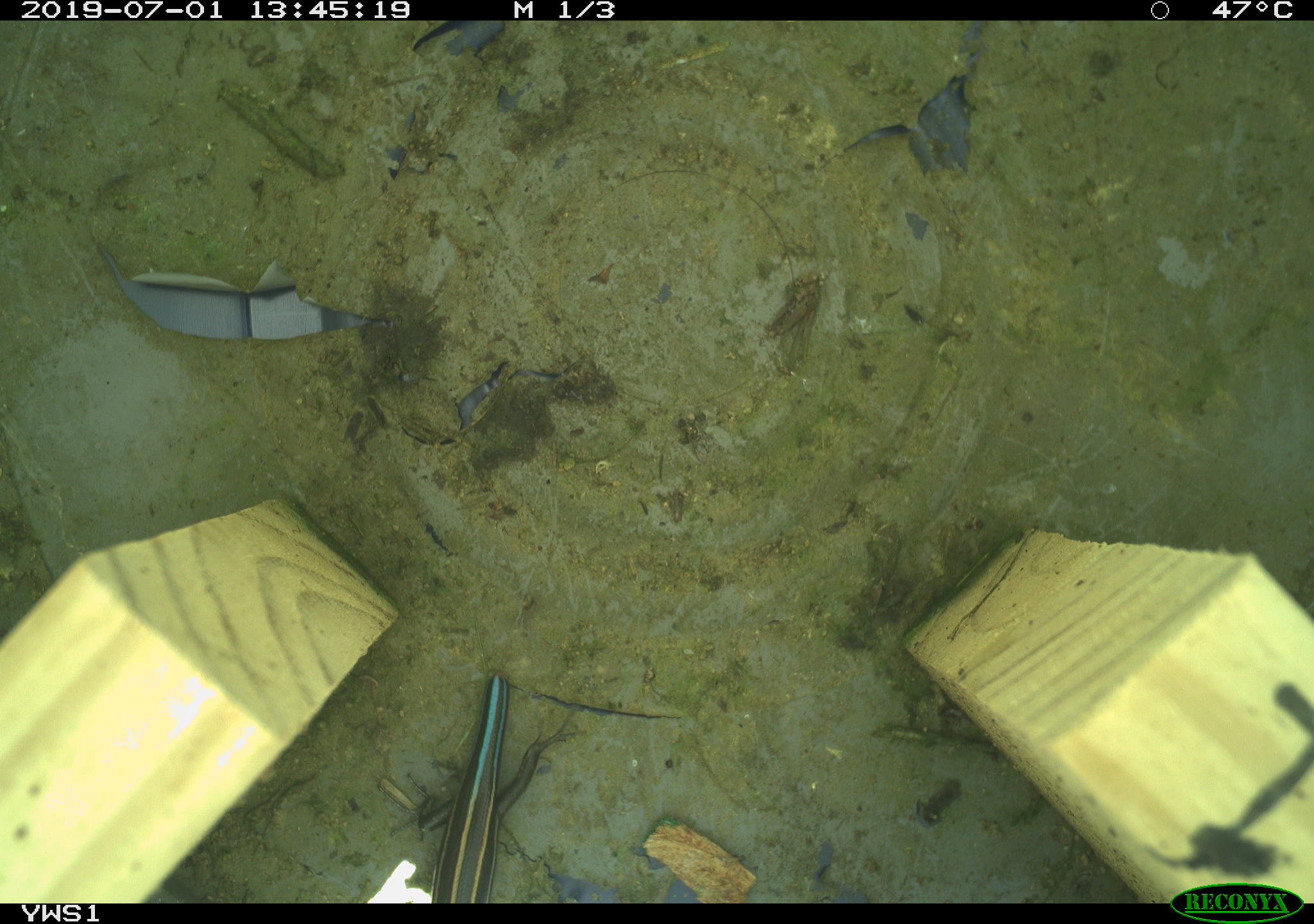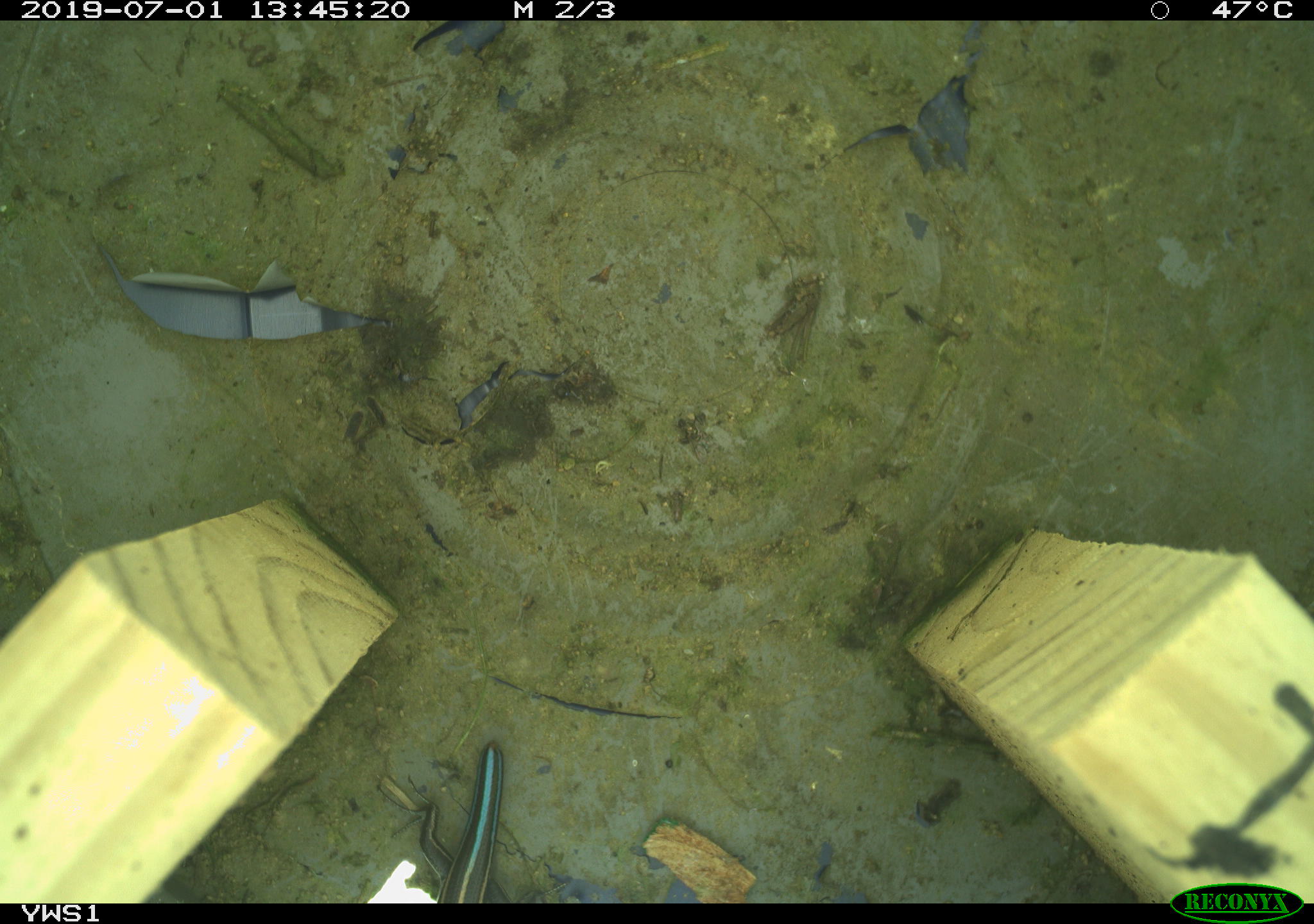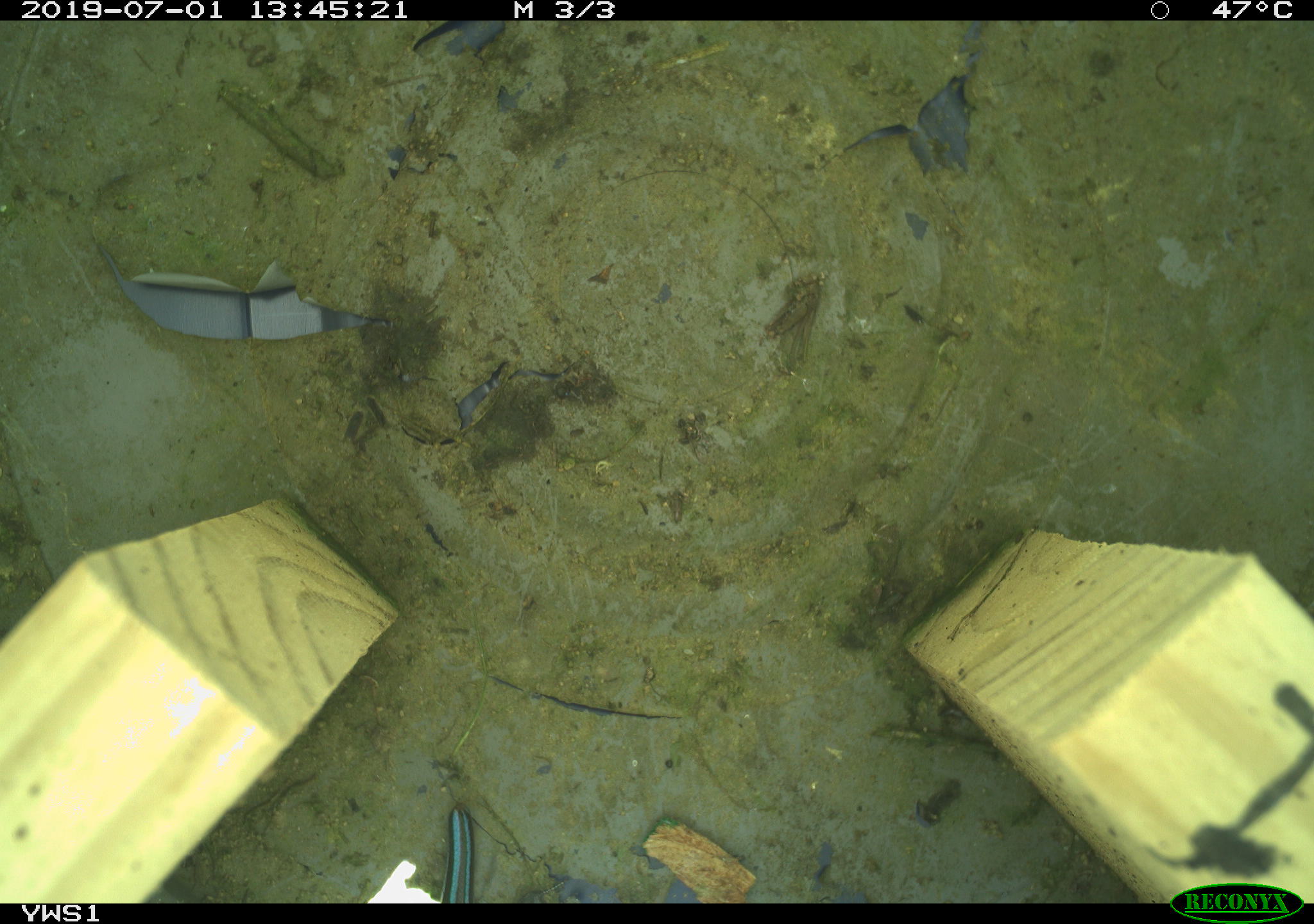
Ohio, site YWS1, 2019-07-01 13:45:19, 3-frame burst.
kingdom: Animalia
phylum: Chordata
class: Reptilia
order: Squamata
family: Scincidae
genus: Plestiodon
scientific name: Plestiodon fasciatus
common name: common five-lined skink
Common five-lined skink (Plestiodon fasciatus).